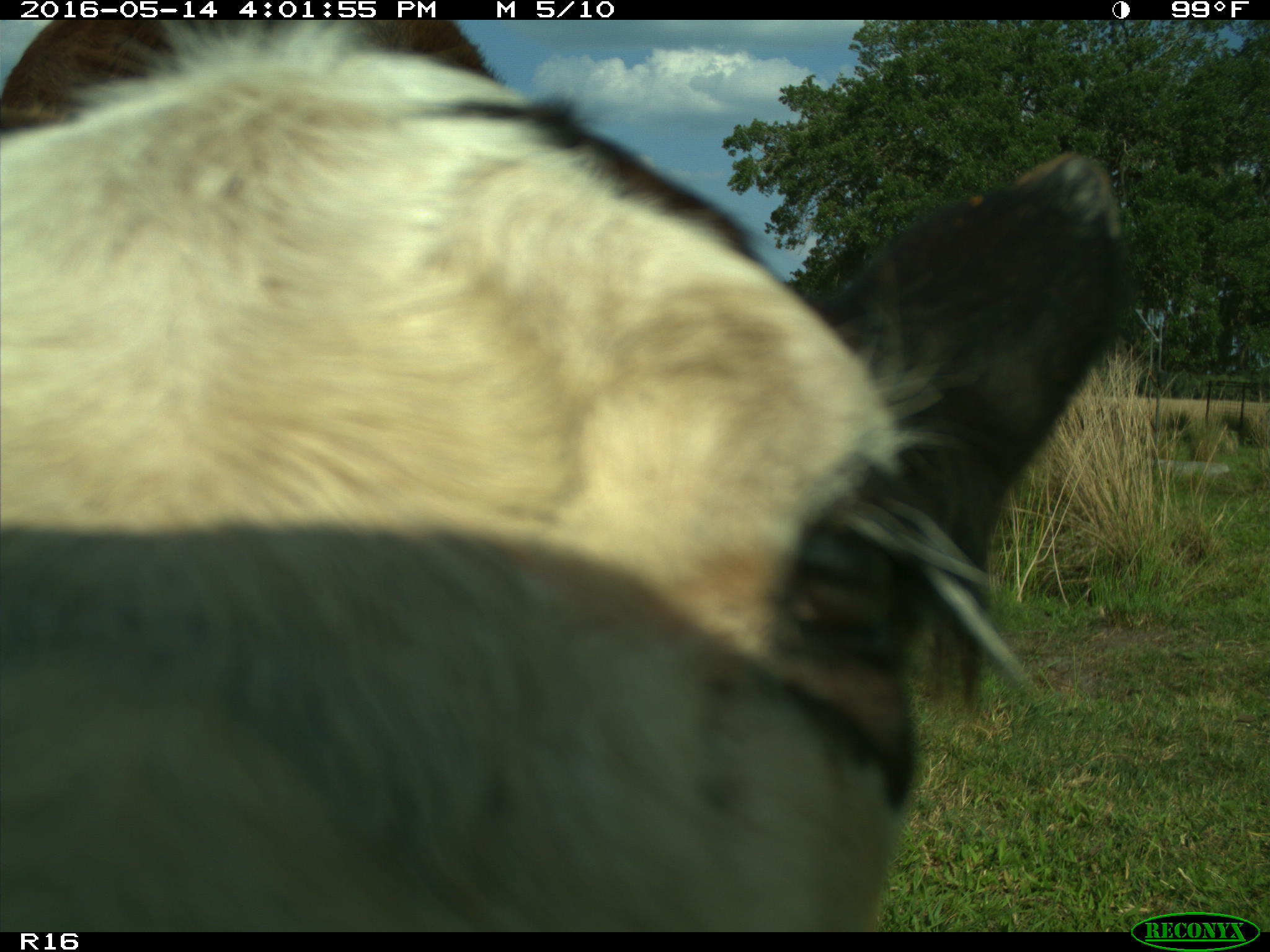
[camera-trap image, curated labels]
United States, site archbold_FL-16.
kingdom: Animalia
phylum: Chordata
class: Mammalia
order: Artiodactyla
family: Bovidae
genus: Bos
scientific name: Bos taurus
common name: domestic cow